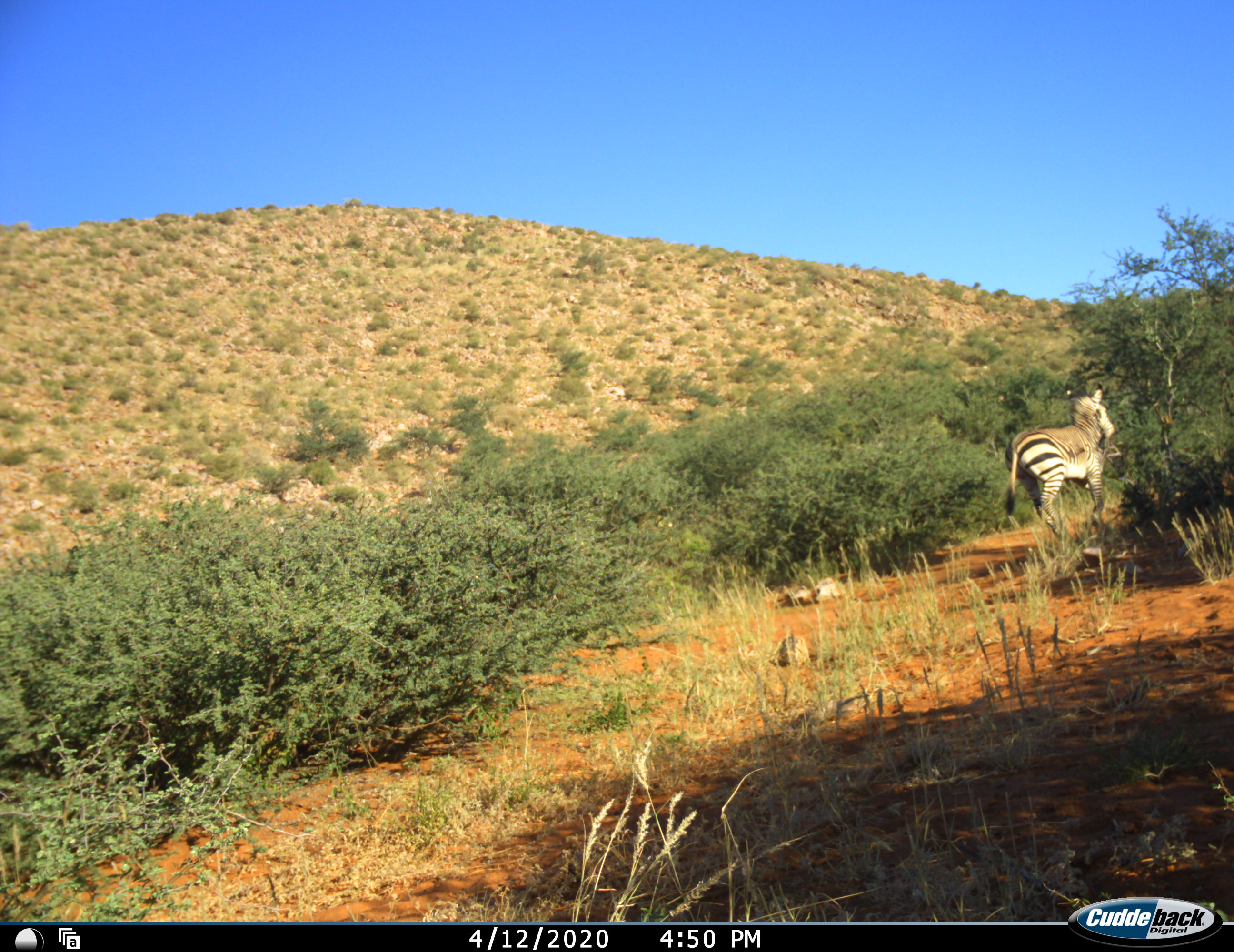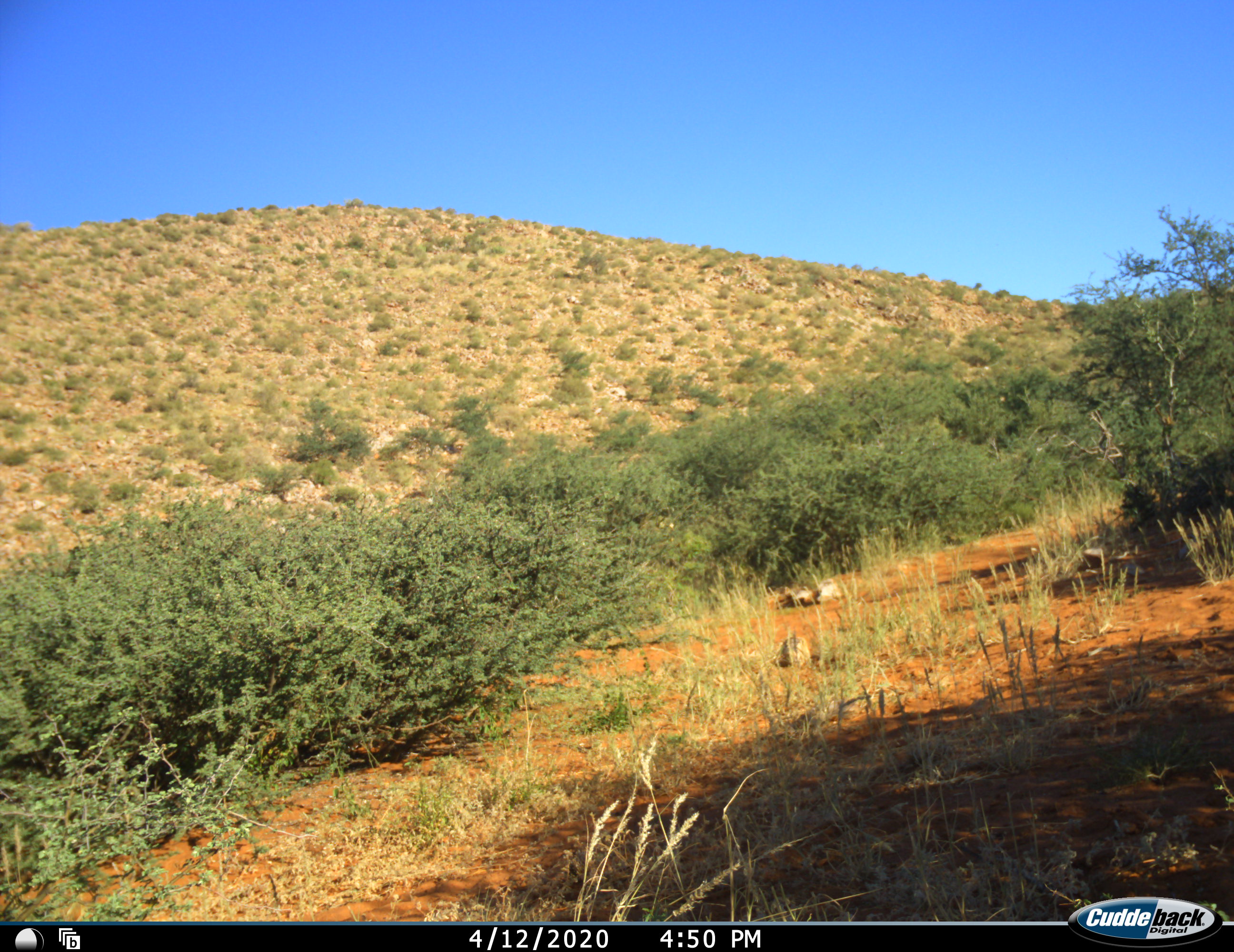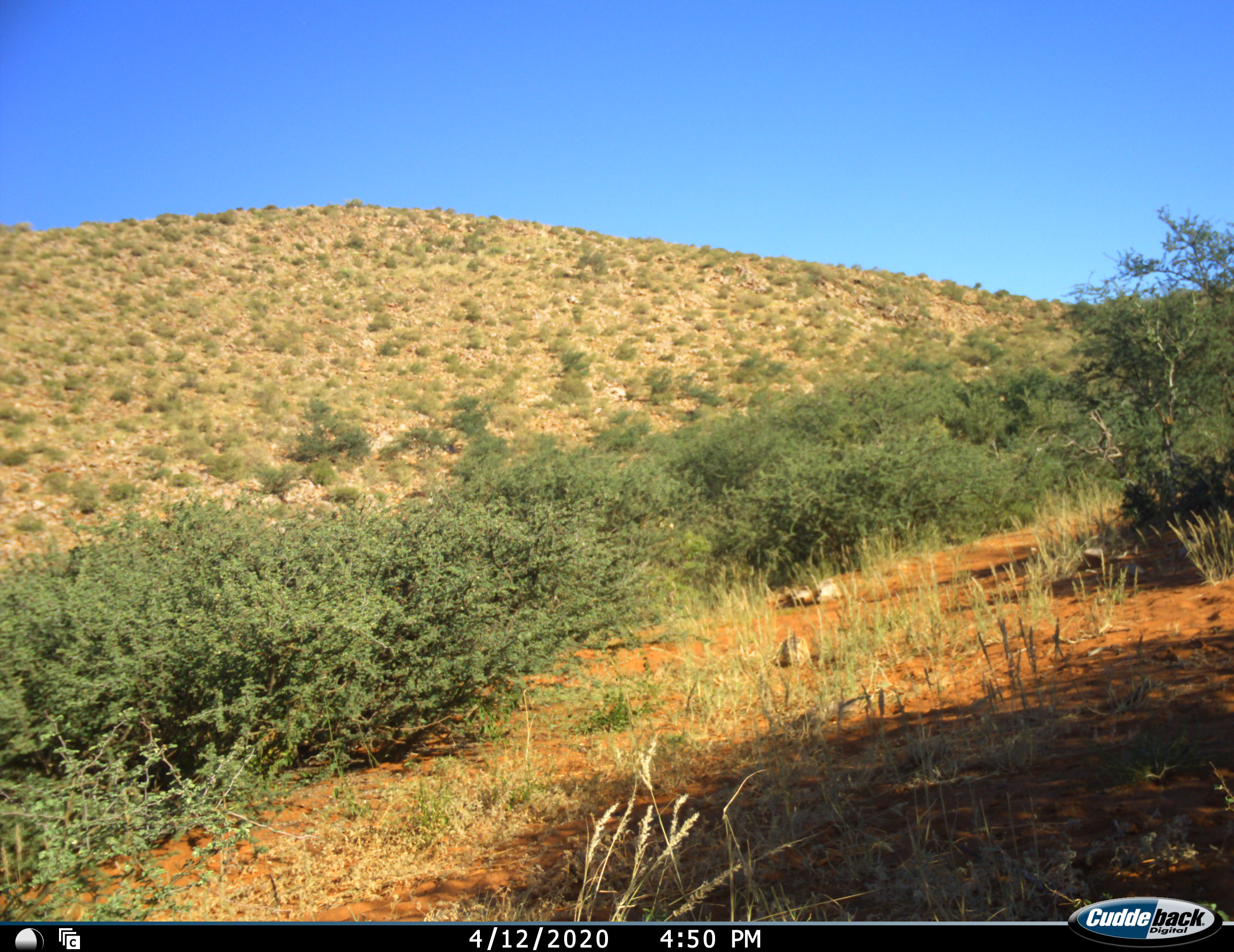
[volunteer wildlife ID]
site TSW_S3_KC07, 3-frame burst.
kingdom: Animalia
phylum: Chordata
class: Mammalia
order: Perissodactyla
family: Equidae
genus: Equus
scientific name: Equus zebra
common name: mountain zebra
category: zebramountain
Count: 1.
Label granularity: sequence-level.